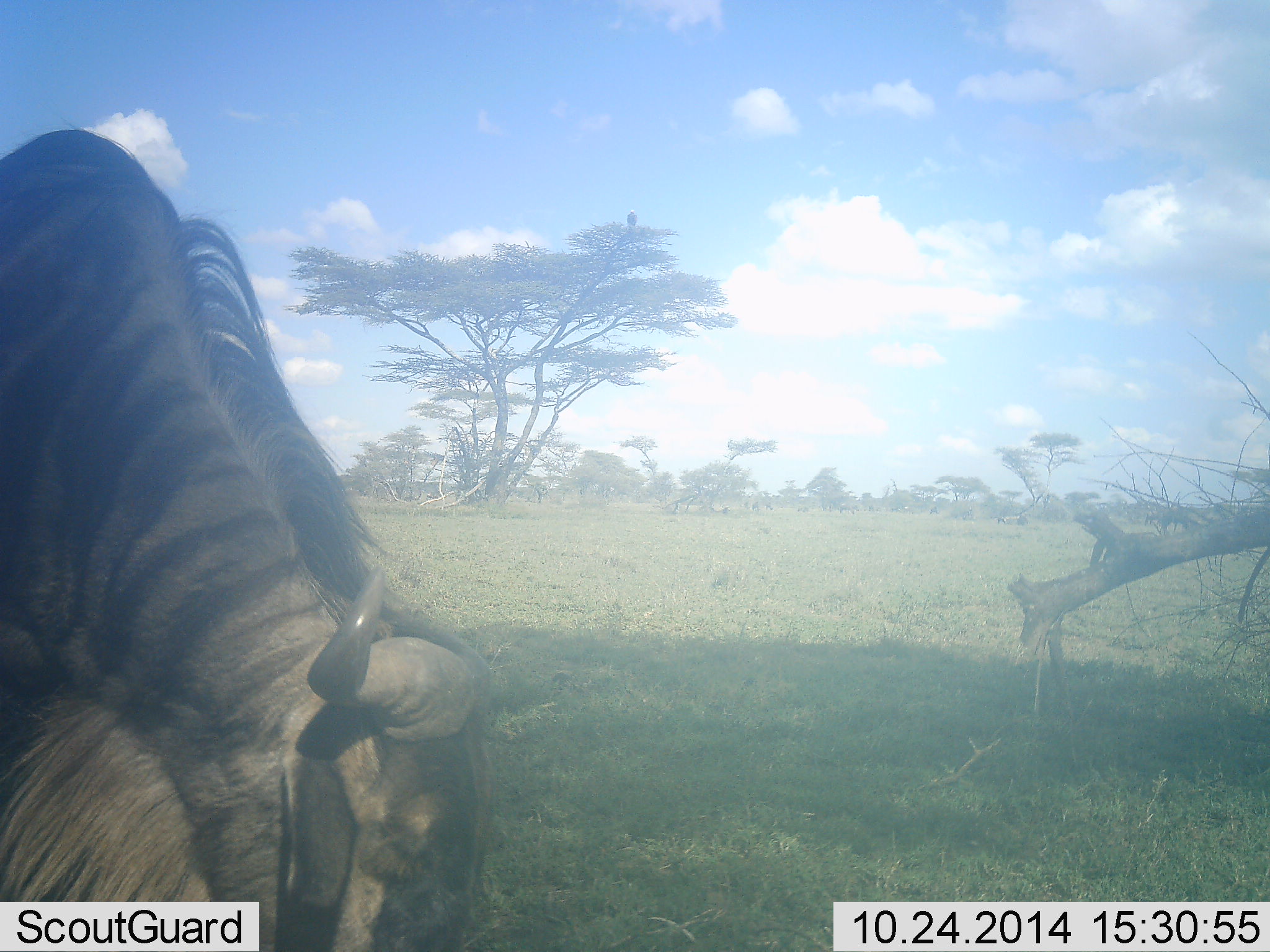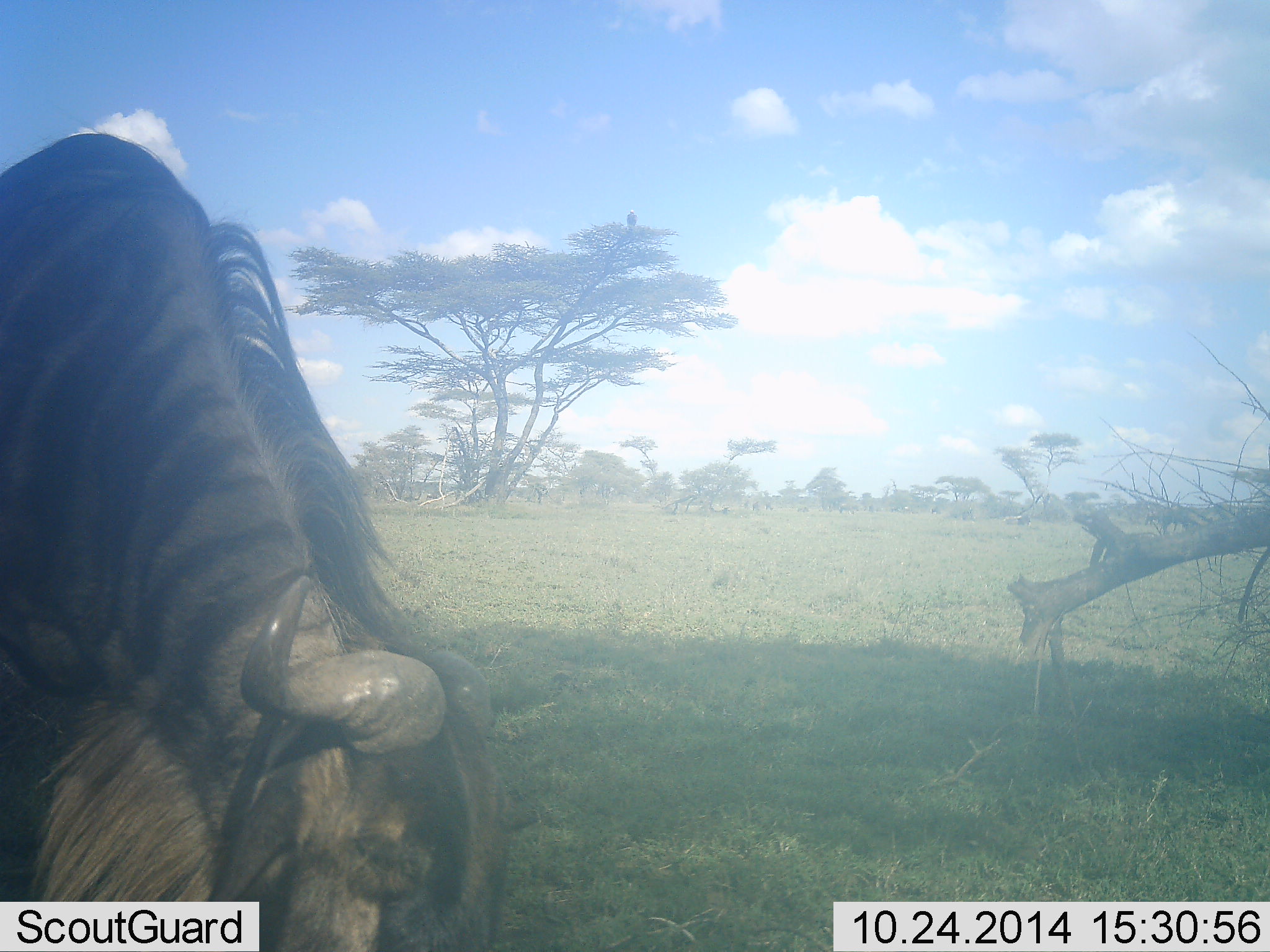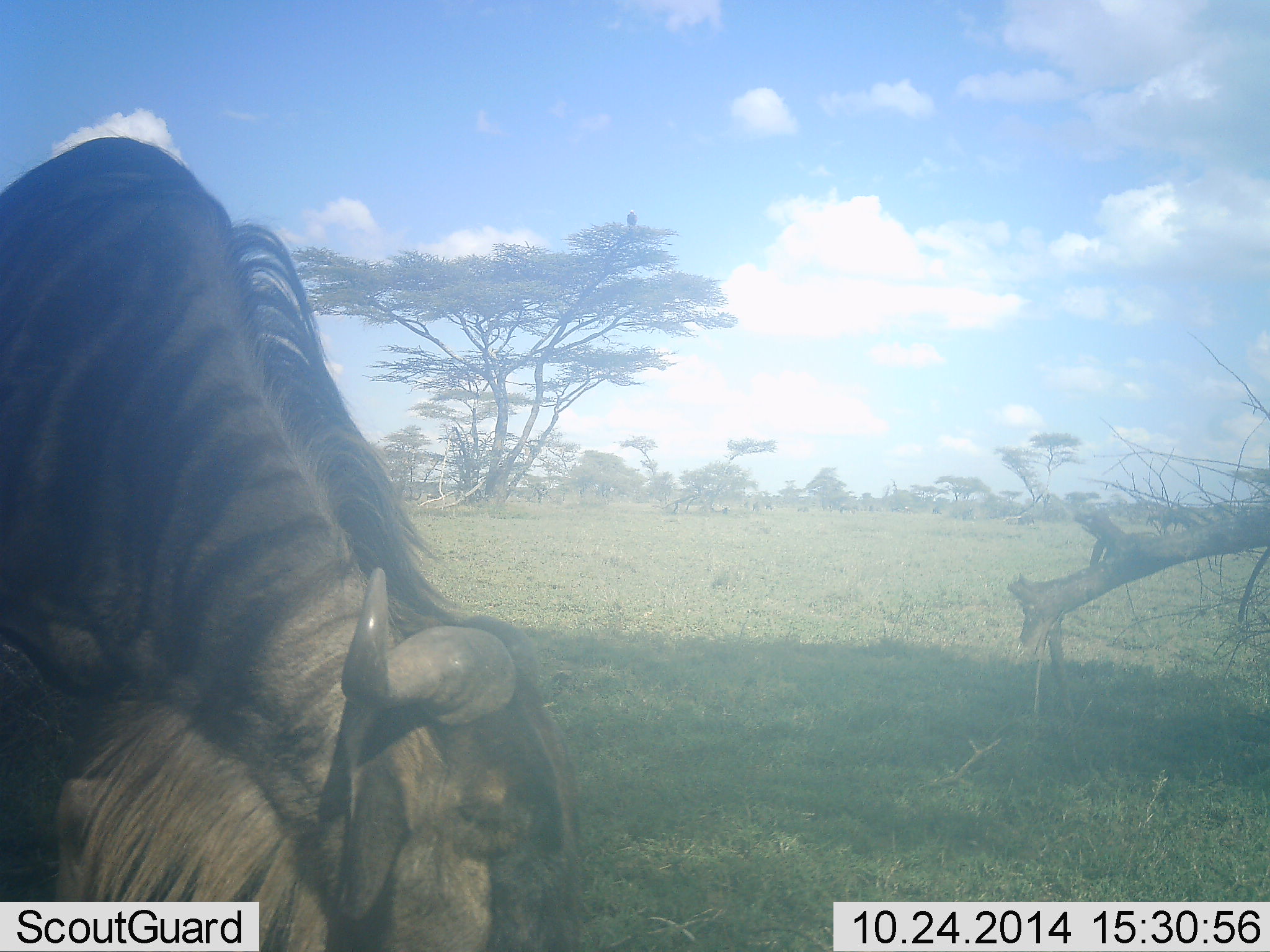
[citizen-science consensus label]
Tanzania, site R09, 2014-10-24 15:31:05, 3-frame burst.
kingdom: Animalia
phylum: Chordata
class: Mammalia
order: Artiodactyla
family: Bovidae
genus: Connochaetes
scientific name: Connochaetes taurinus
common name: blue wildebeest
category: wildebeest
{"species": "wildebeest (blue wildebeest) (Connochaetes taurinus)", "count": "1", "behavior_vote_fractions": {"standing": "20%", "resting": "0%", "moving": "0%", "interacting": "0%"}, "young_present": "0%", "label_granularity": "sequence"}